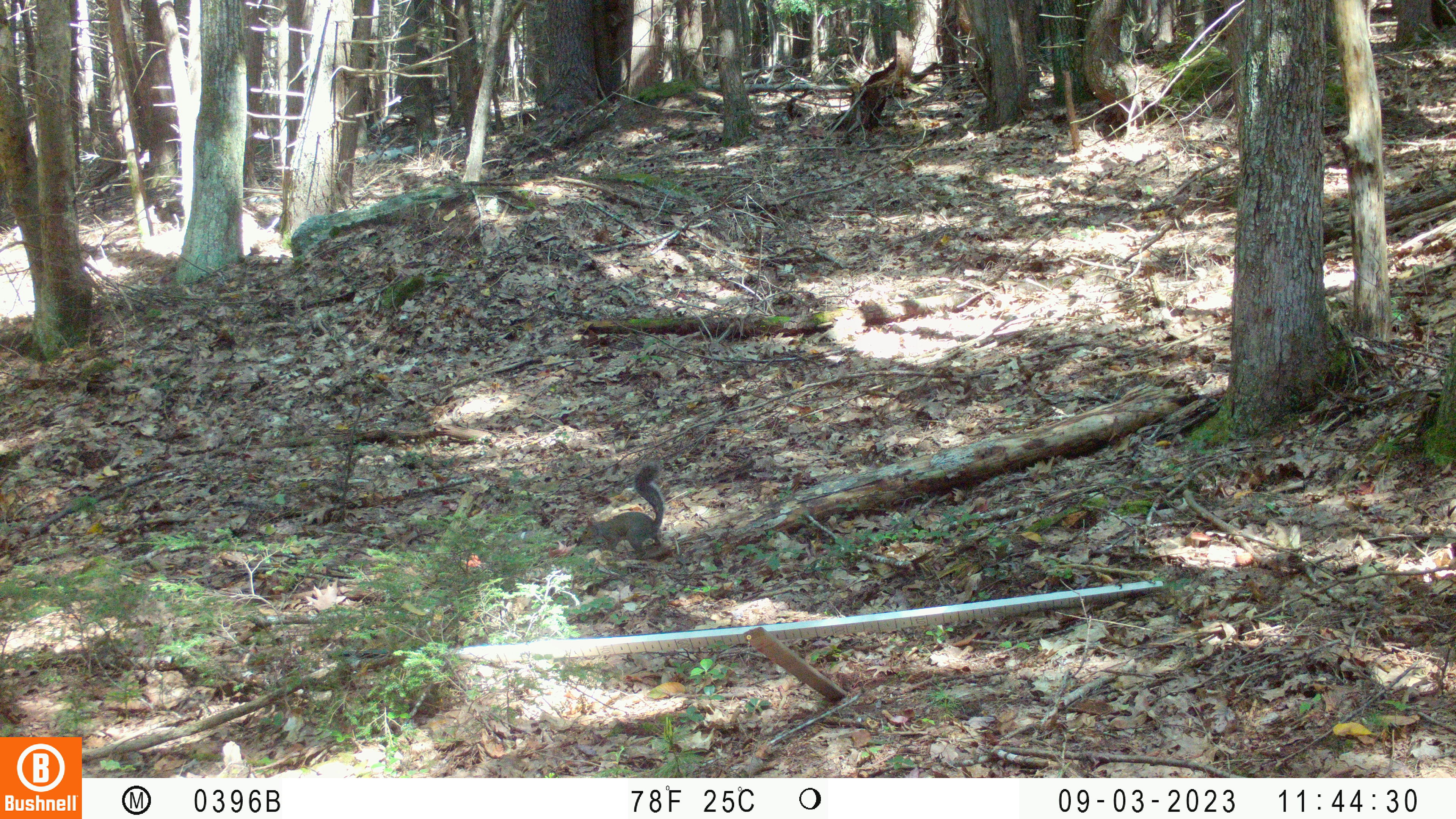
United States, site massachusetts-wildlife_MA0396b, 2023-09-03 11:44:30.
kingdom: Animalia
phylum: Chordata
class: Mammalia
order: Rodentia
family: Sciuridae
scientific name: Sciuridae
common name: squirrel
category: squirrel sp.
Squirrel sp. (squirrel) (Sciuridae).